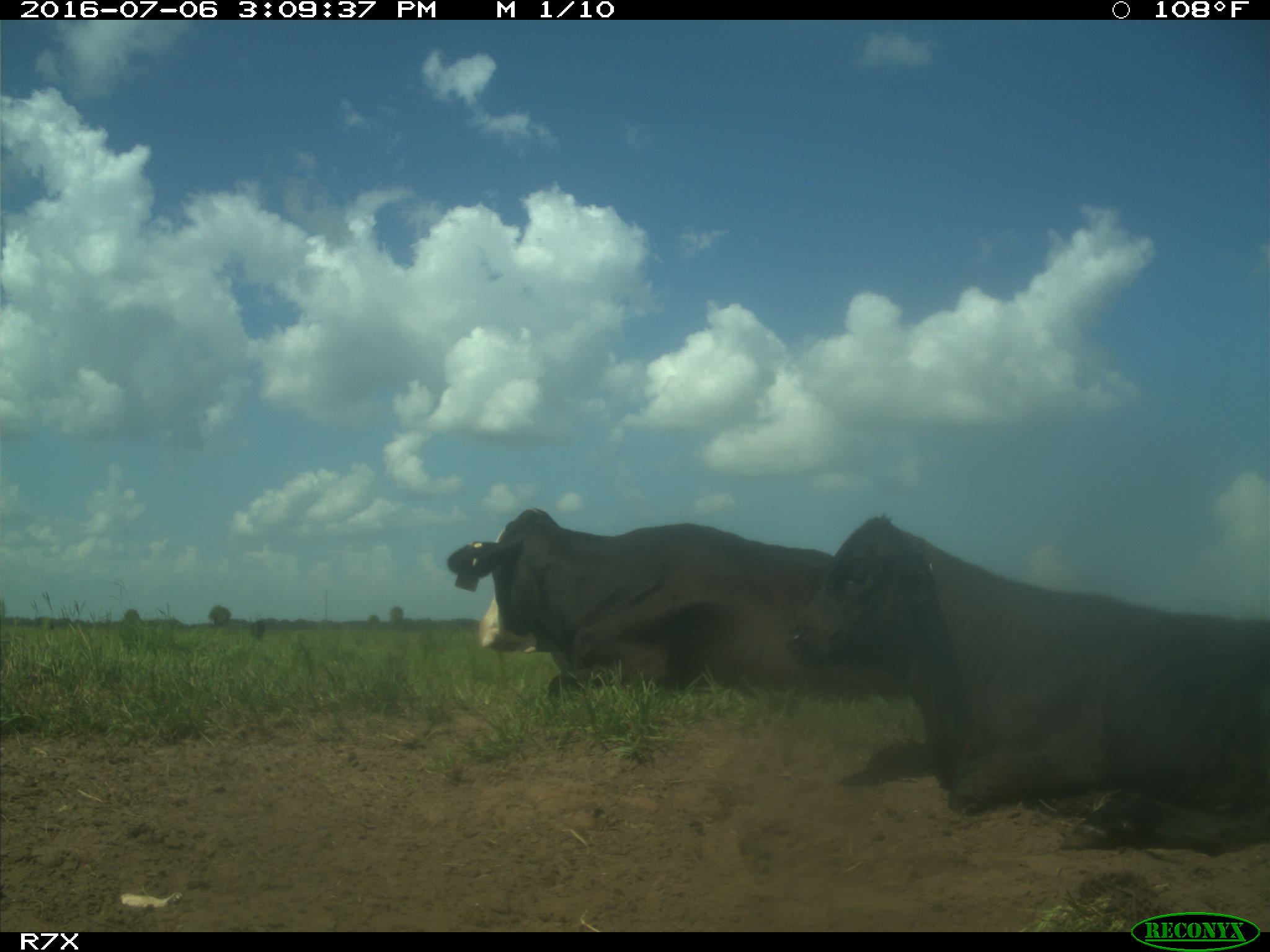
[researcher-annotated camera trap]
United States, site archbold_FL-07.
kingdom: Animalia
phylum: Chordata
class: Mammalia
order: Artiodactyla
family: Bovidae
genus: Bos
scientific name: Bos taurus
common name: domestic cow